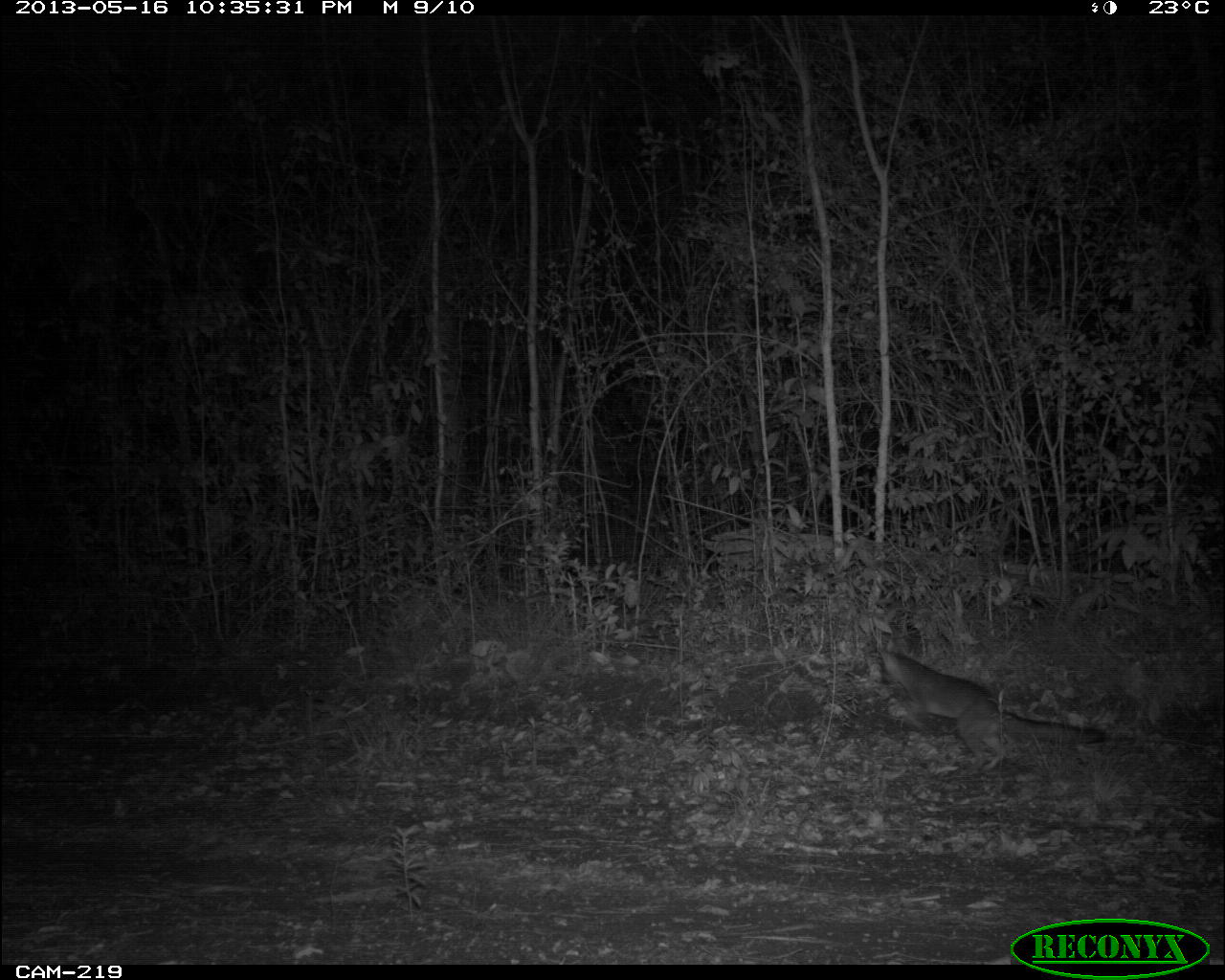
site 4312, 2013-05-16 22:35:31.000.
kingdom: Animalia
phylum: Chordata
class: Mammalia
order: Carnivora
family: Canidae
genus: Urocyon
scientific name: Urocyon cinereoargenteus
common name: gray fox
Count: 1.